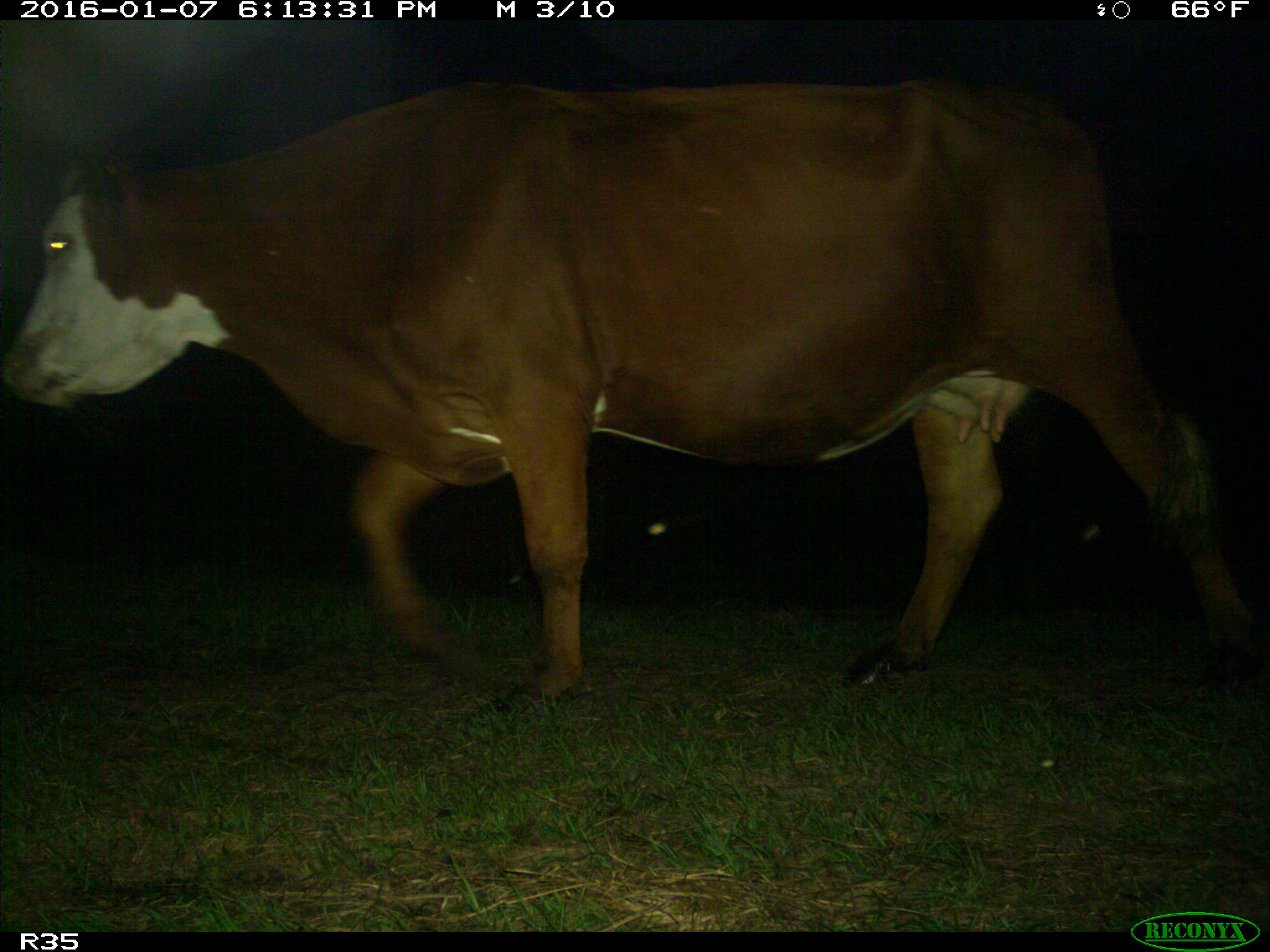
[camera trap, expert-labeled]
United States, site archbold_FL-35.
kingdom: Animalia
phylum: Chordata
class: Mammalia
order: Artiodactyla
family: Bovidae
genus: Bos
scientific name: Bos taurus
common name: domestic cow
Bos taurus (domestic cow).